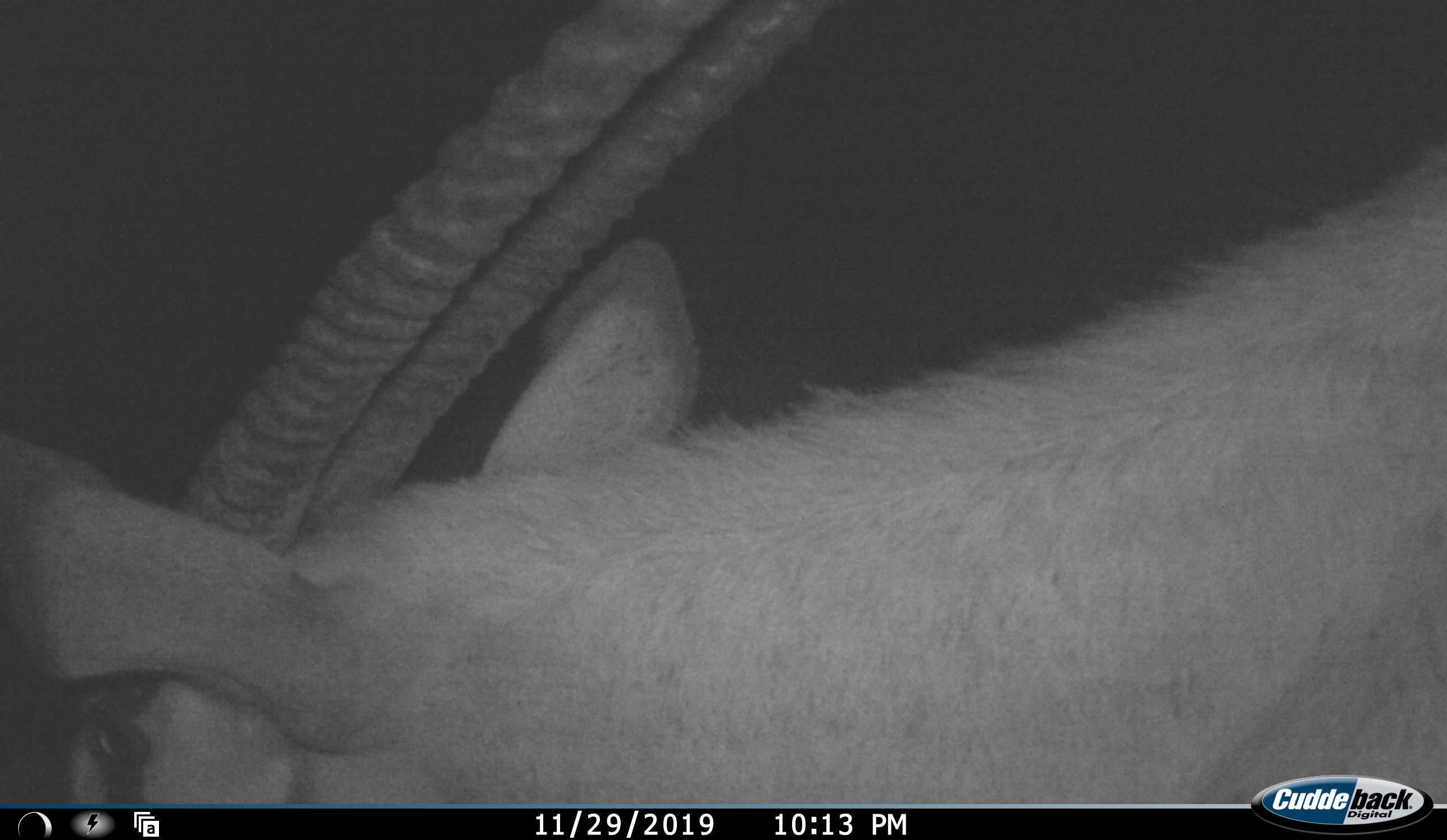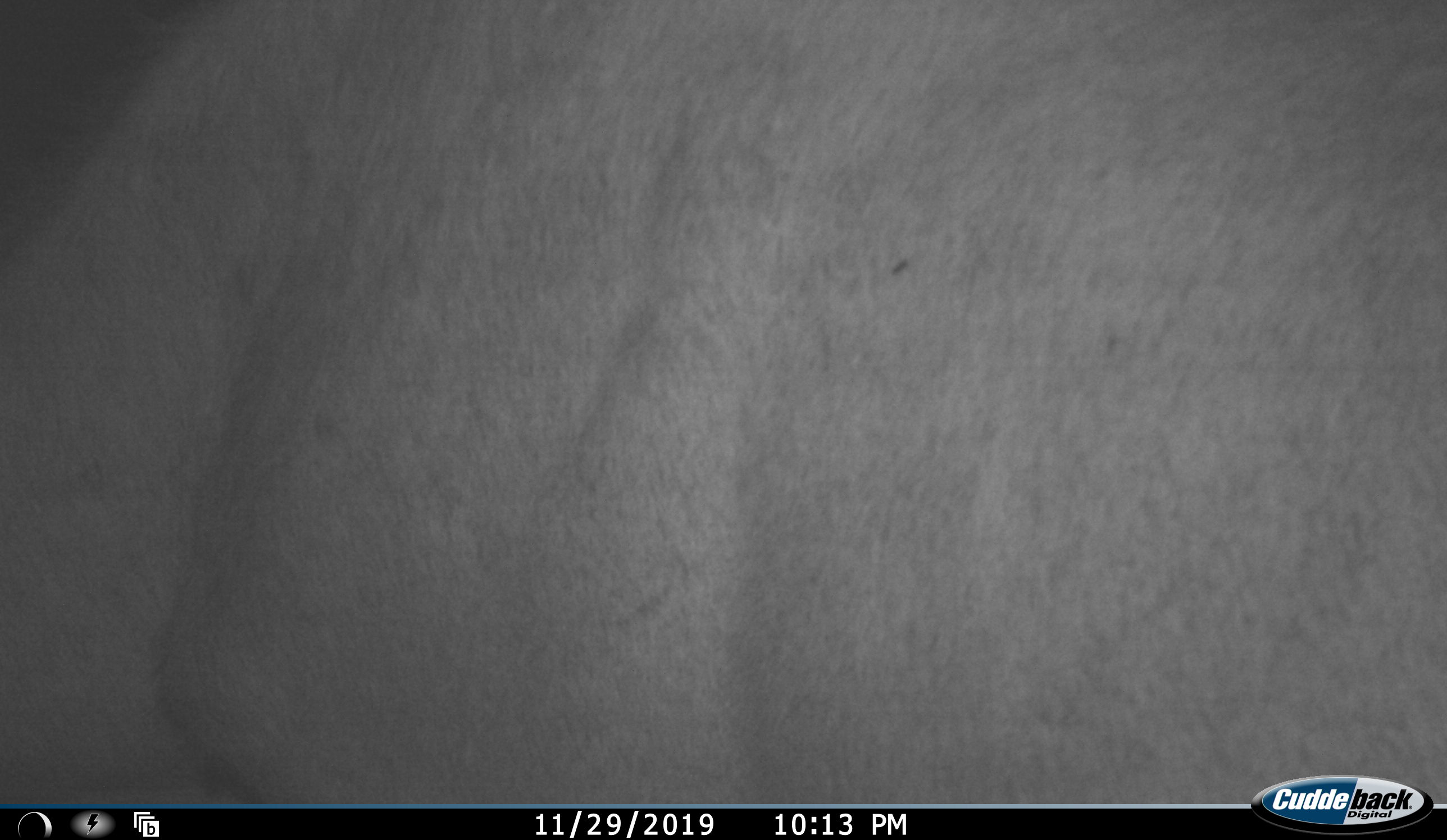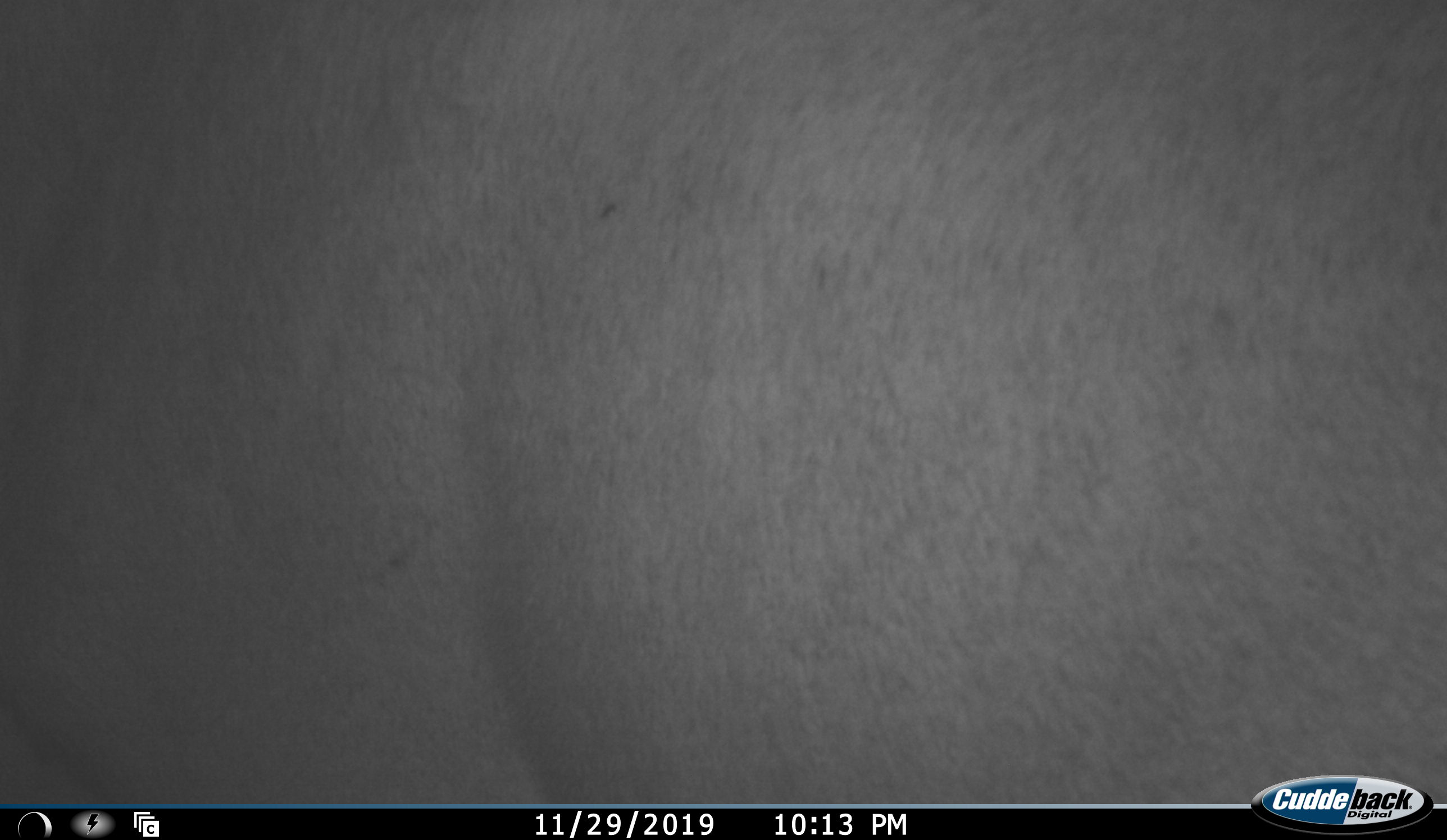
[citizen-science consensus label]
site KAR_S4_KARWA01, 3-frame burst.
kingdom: Animalia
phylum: Chordata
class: Mammalia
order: Artiodactyla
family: Bovidae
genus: Oryx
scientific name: Oryx gazella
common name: gemsbok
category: oryx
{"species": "oryx (gemsbok) (Oryx gazella)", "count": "1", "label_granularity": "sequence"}